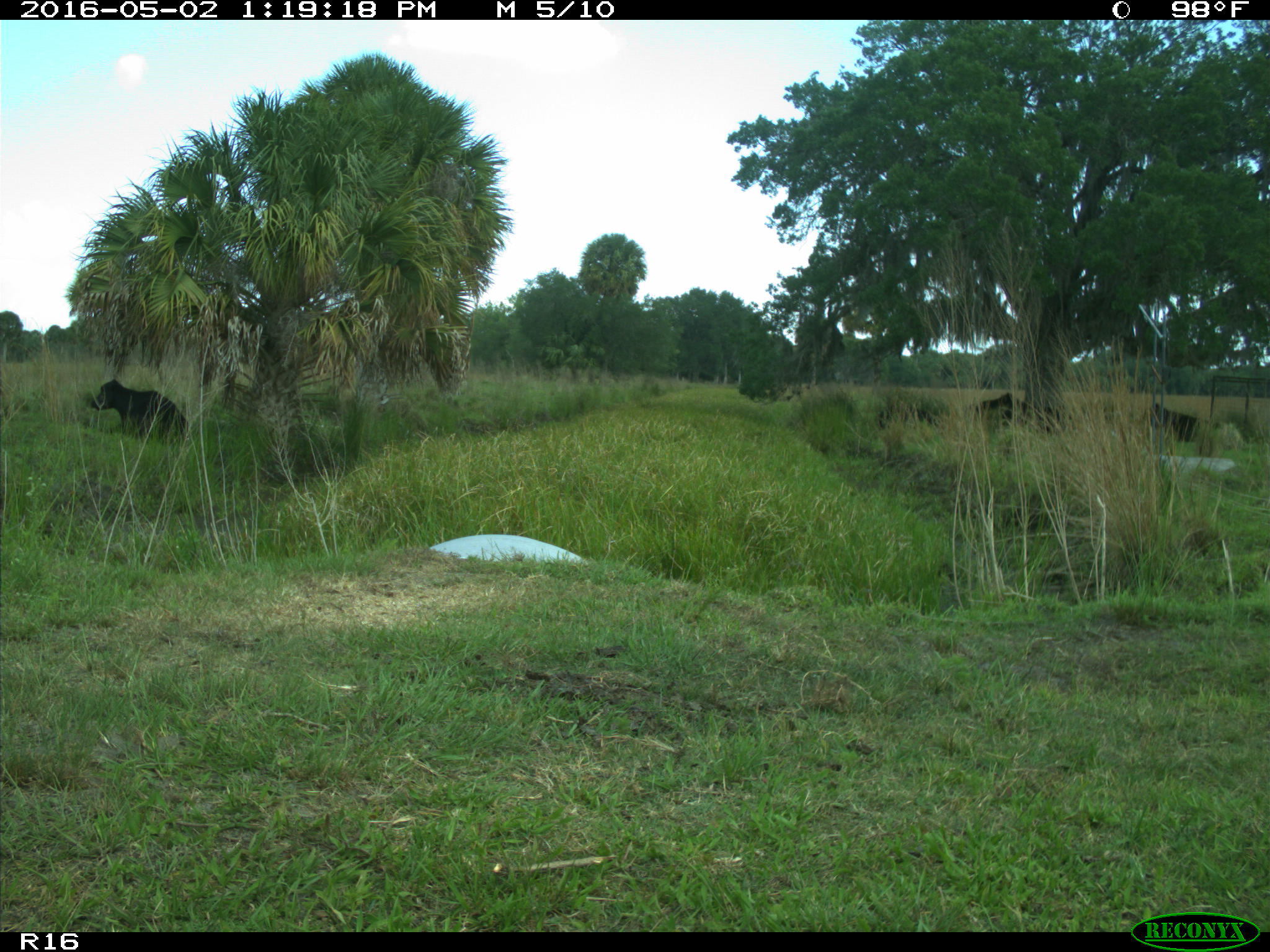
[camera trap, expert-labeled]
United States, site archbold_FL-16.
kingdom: Animalia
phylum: Chordata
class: Mammalia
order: Artiodactyla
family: Bovidae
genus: Bos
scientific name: Bos taurus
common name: domestic cow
Bos taurus (domestic cow).